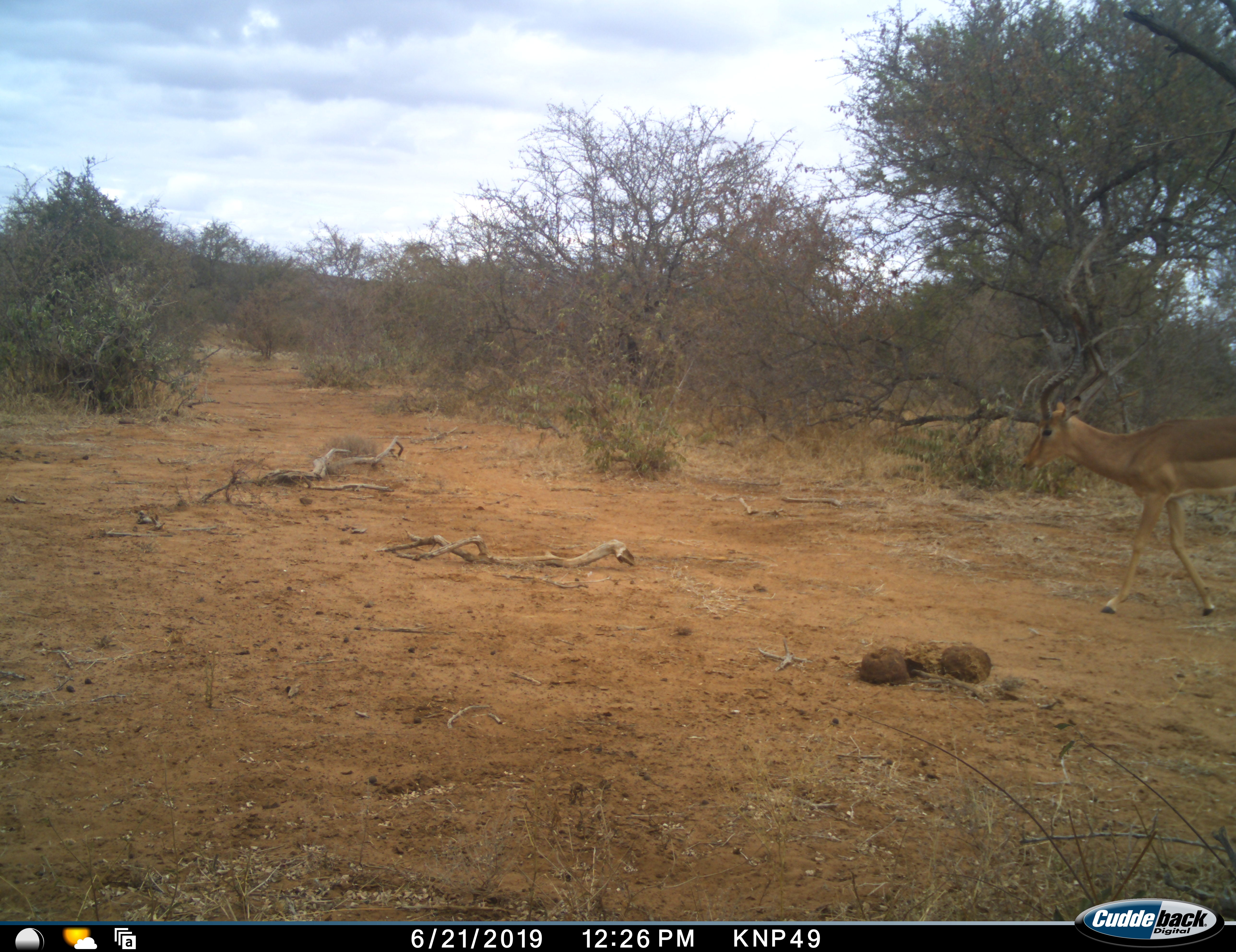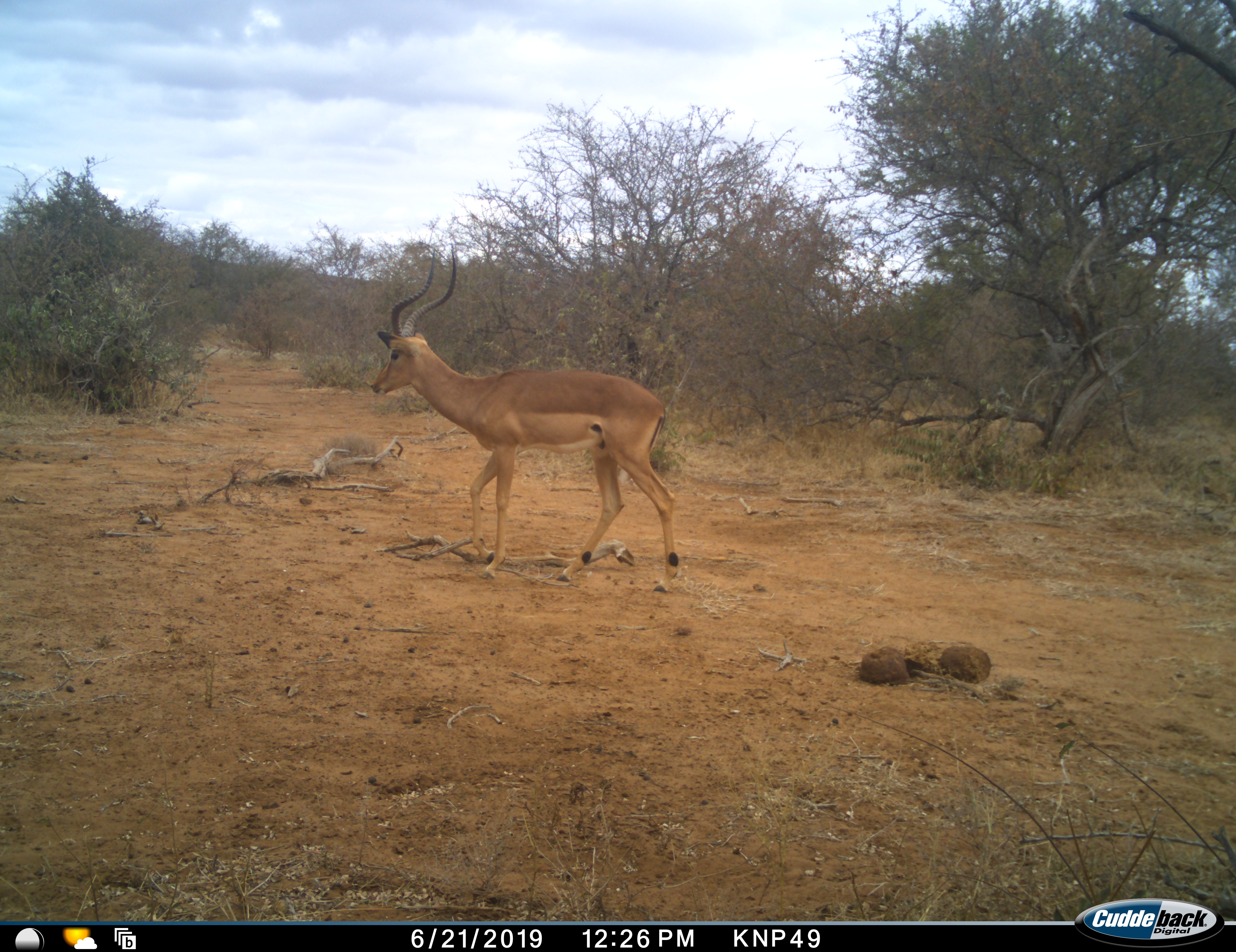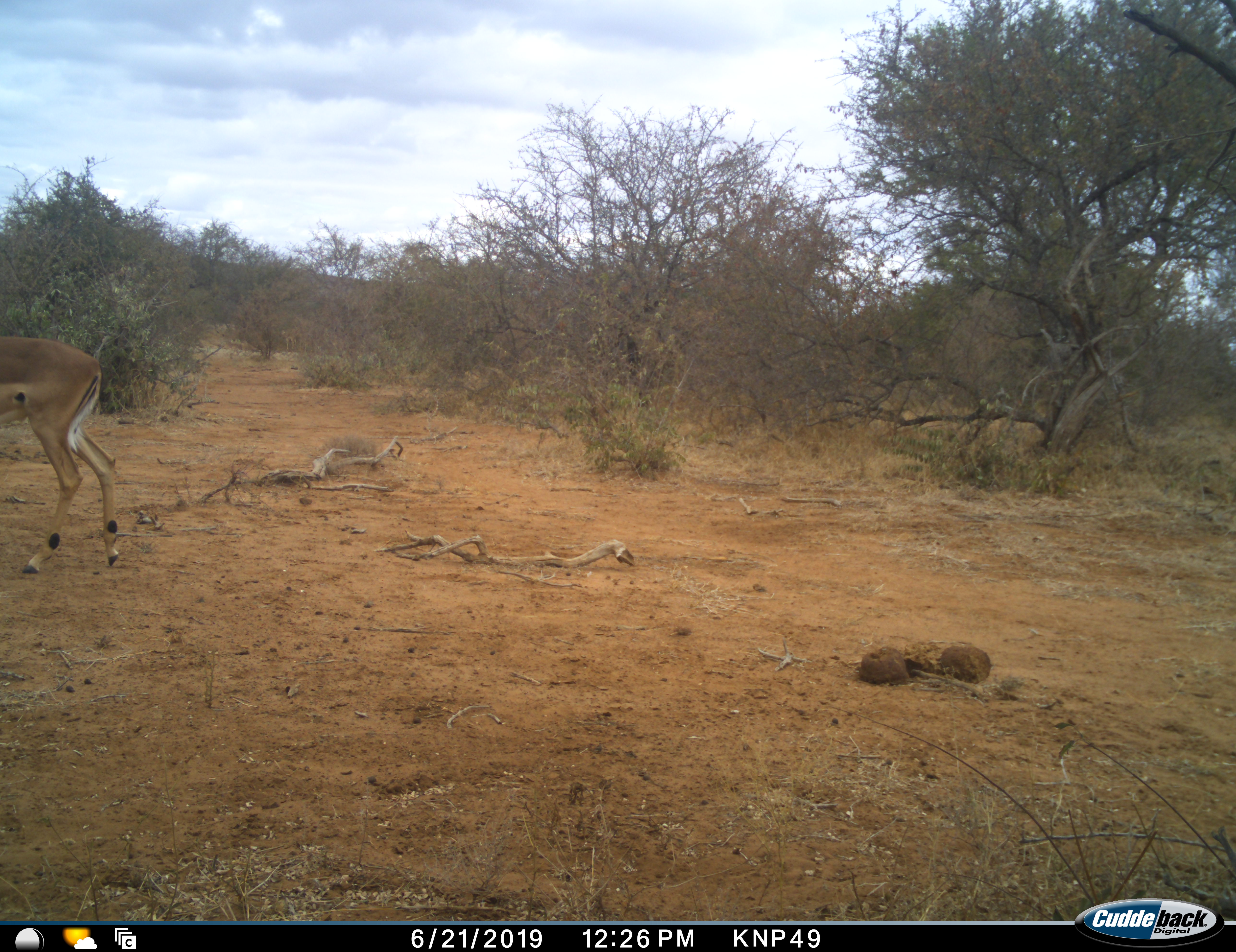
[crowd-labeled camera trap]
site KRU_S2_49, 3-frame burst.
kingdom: Animalia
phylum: Chordata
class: Mammalia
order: Artiodactyla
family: Bovidae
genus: Aepyceros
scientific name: Aepyceros melampus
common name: impala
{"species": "impala (Aepyceros melampus)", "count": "1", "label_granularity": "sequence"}